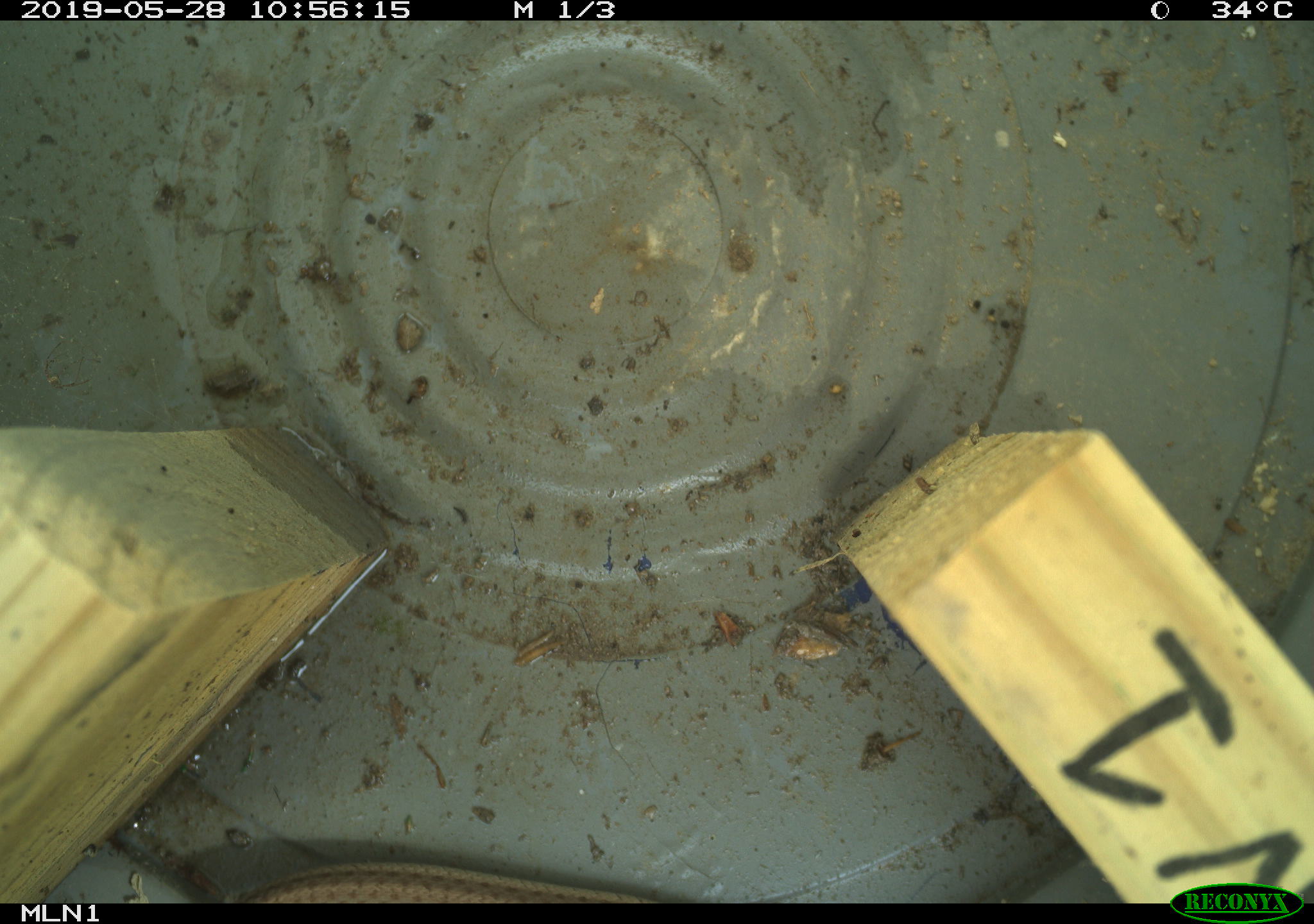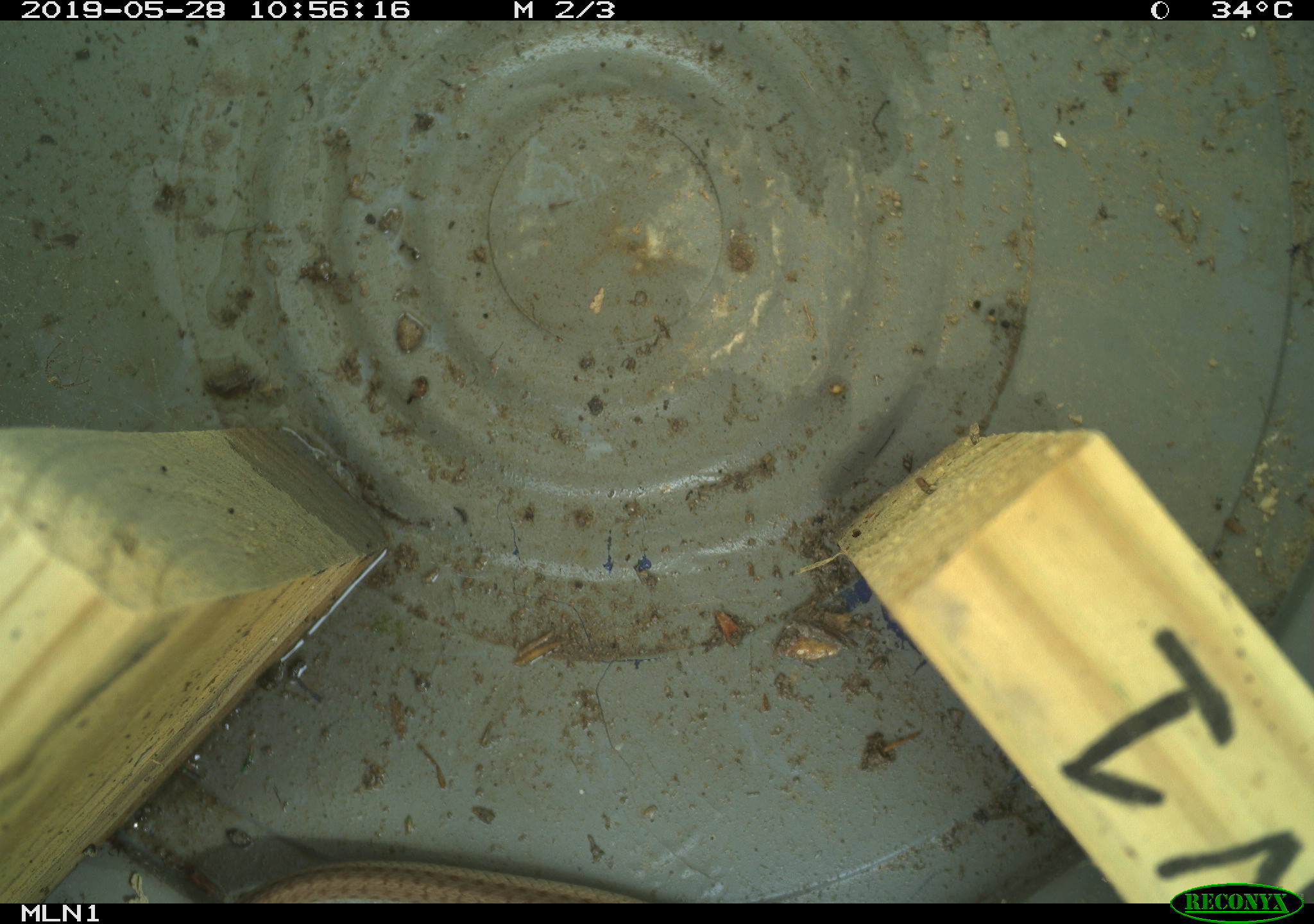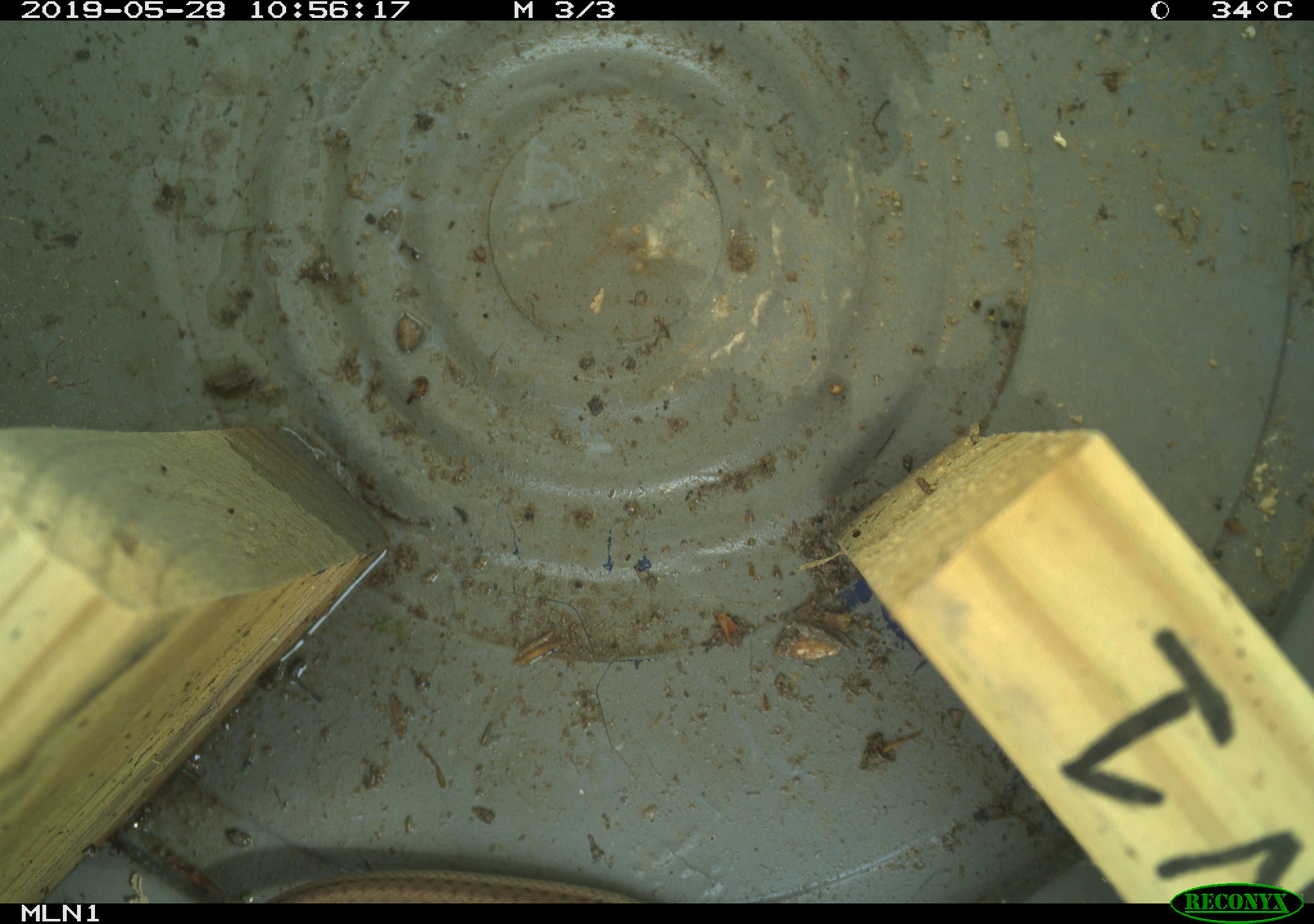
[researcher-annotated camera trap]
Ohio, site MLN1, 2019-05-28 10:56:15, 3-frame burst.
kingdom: Animalia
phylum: Chordata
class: Reptilia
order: Squamata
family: Colubridae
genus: Thamnophis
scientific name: Thamnophis sirtalis sirtalis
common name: eastern gartersnake